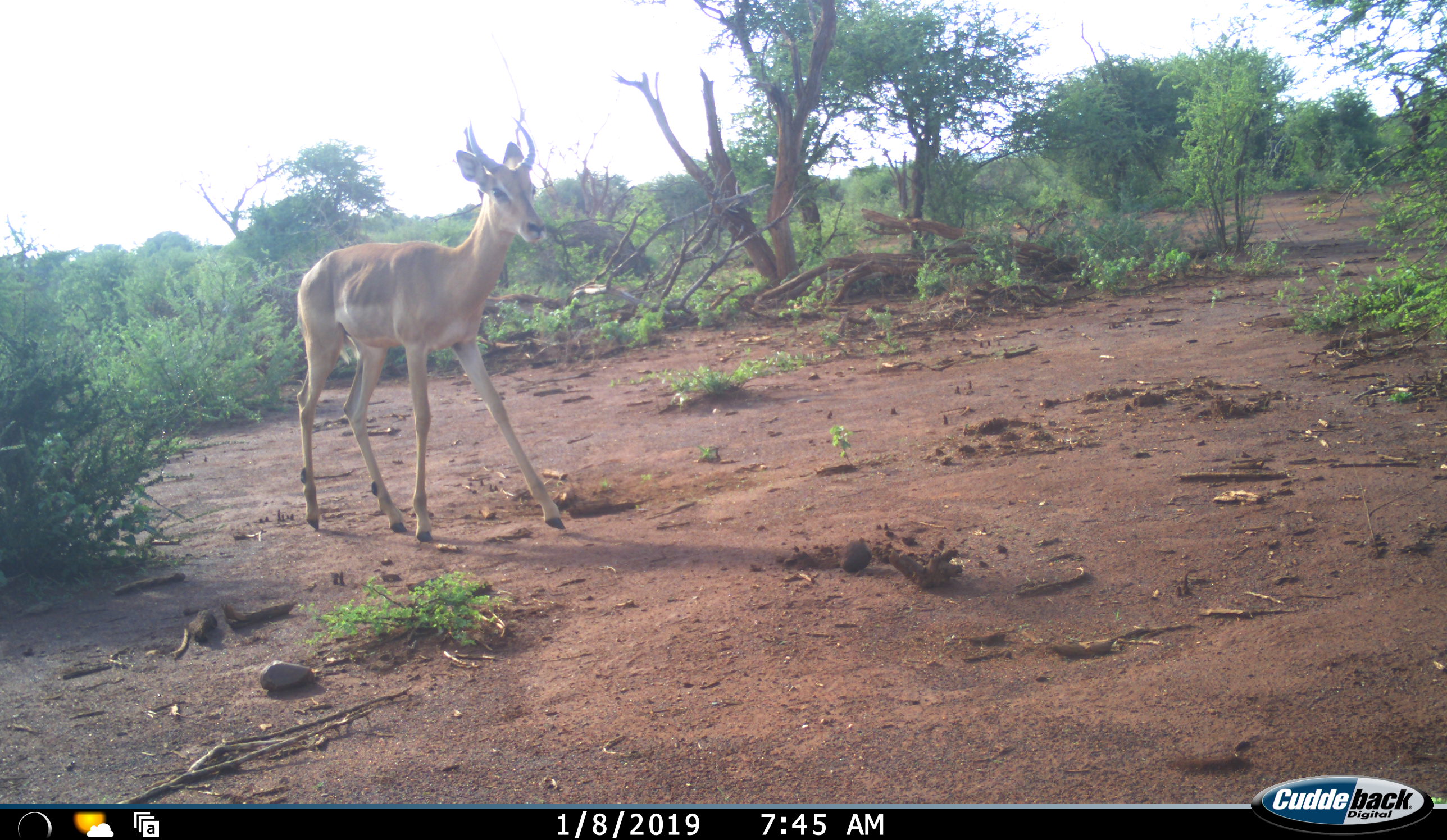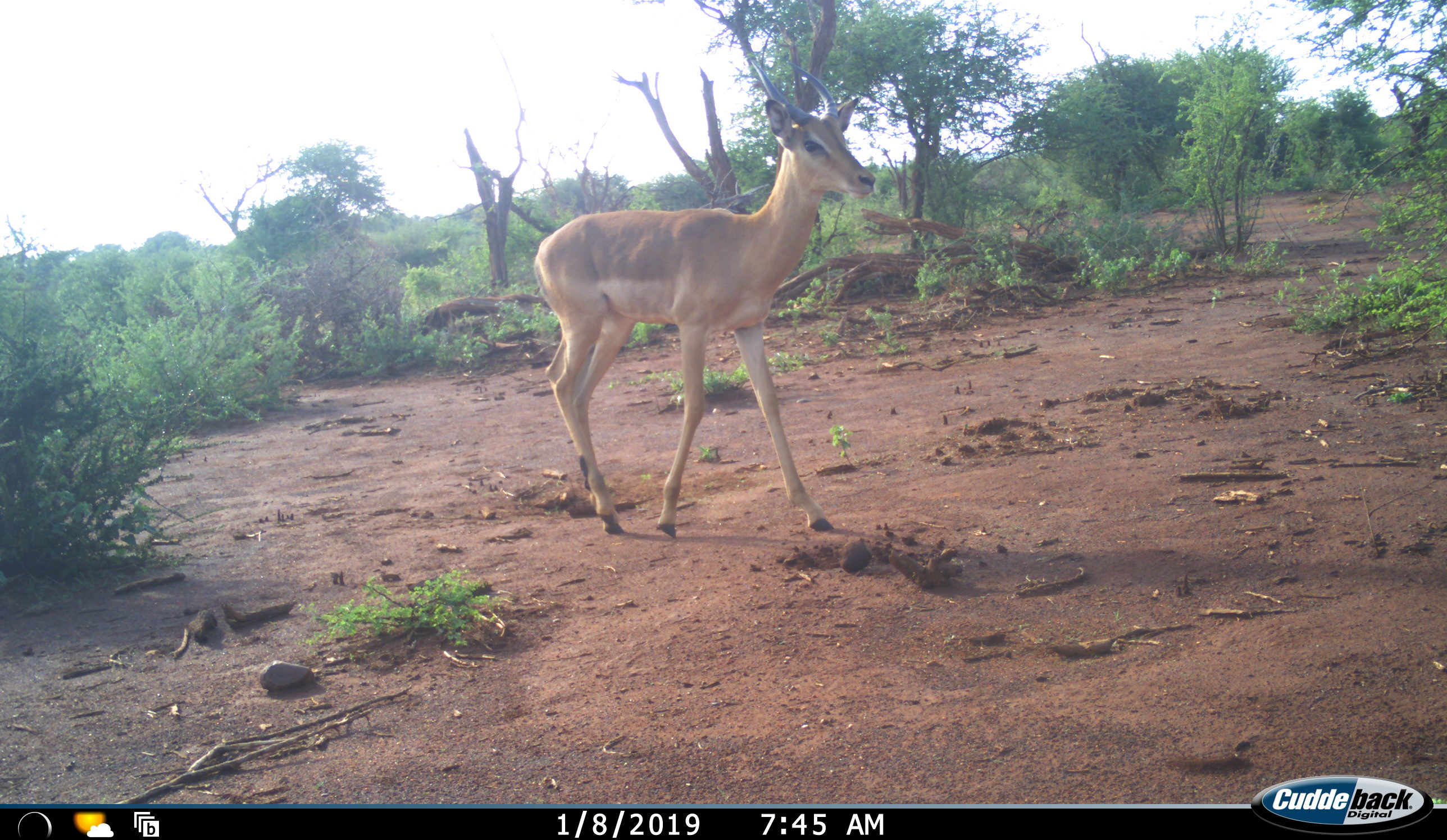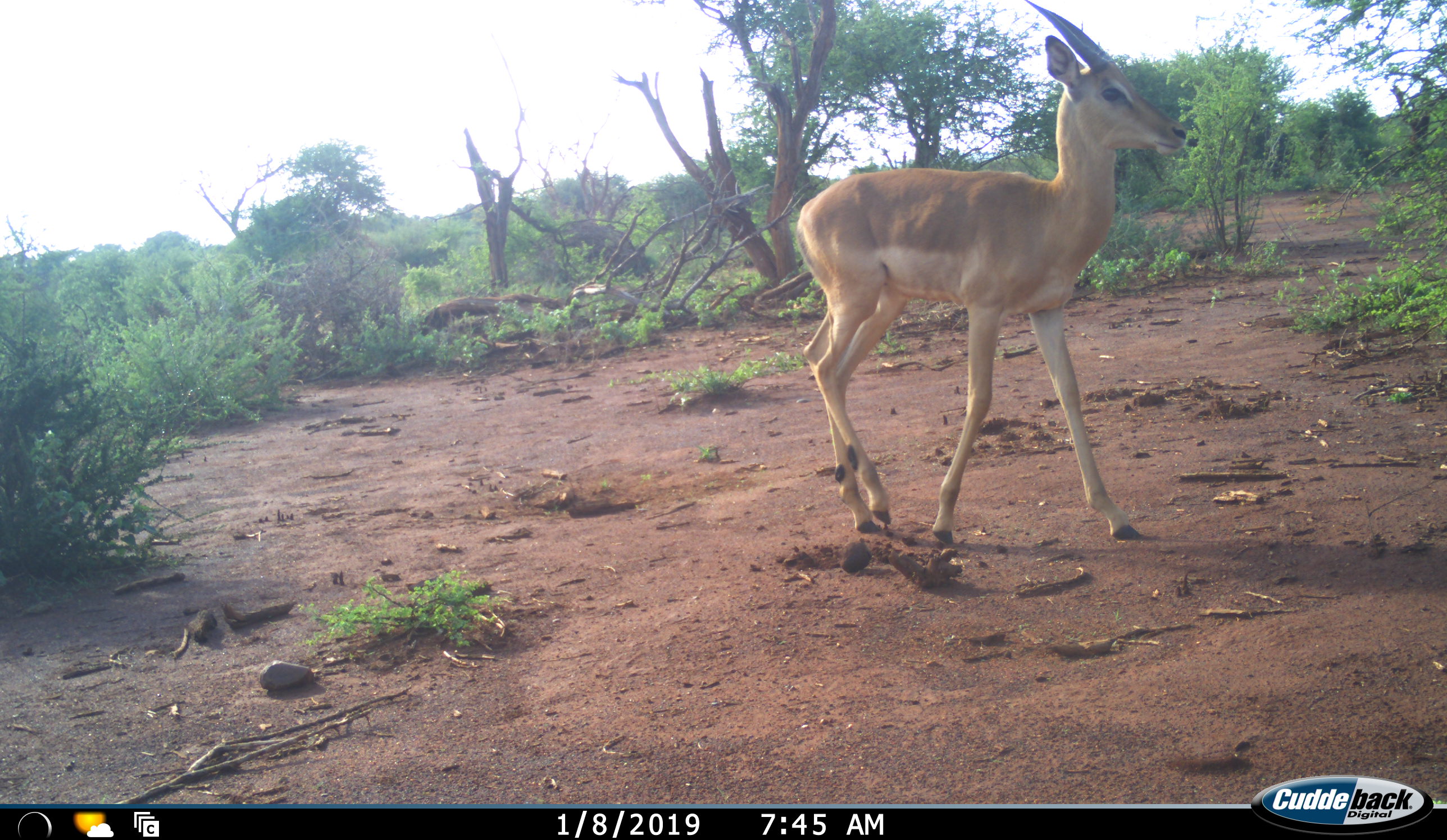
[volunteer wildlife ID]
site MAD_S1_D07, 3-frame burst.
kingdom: Animalia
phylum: Chordata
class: Mammalia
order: Artiodactyla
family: Bovidae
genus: Aepyceros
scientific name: Aepyceros melampus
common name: impala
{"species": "impala (Aepyceros melampus)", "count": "1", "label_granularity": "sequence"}